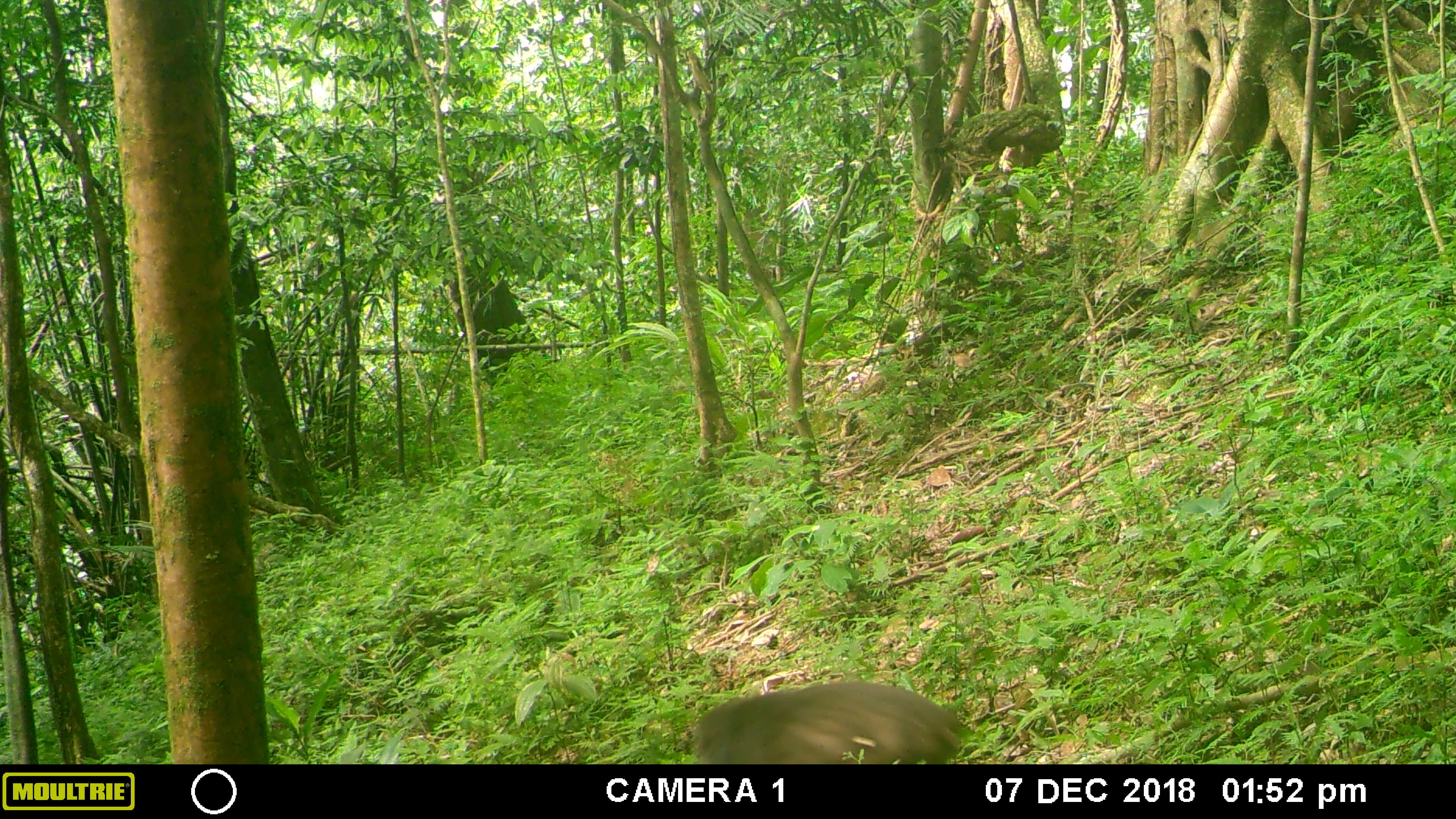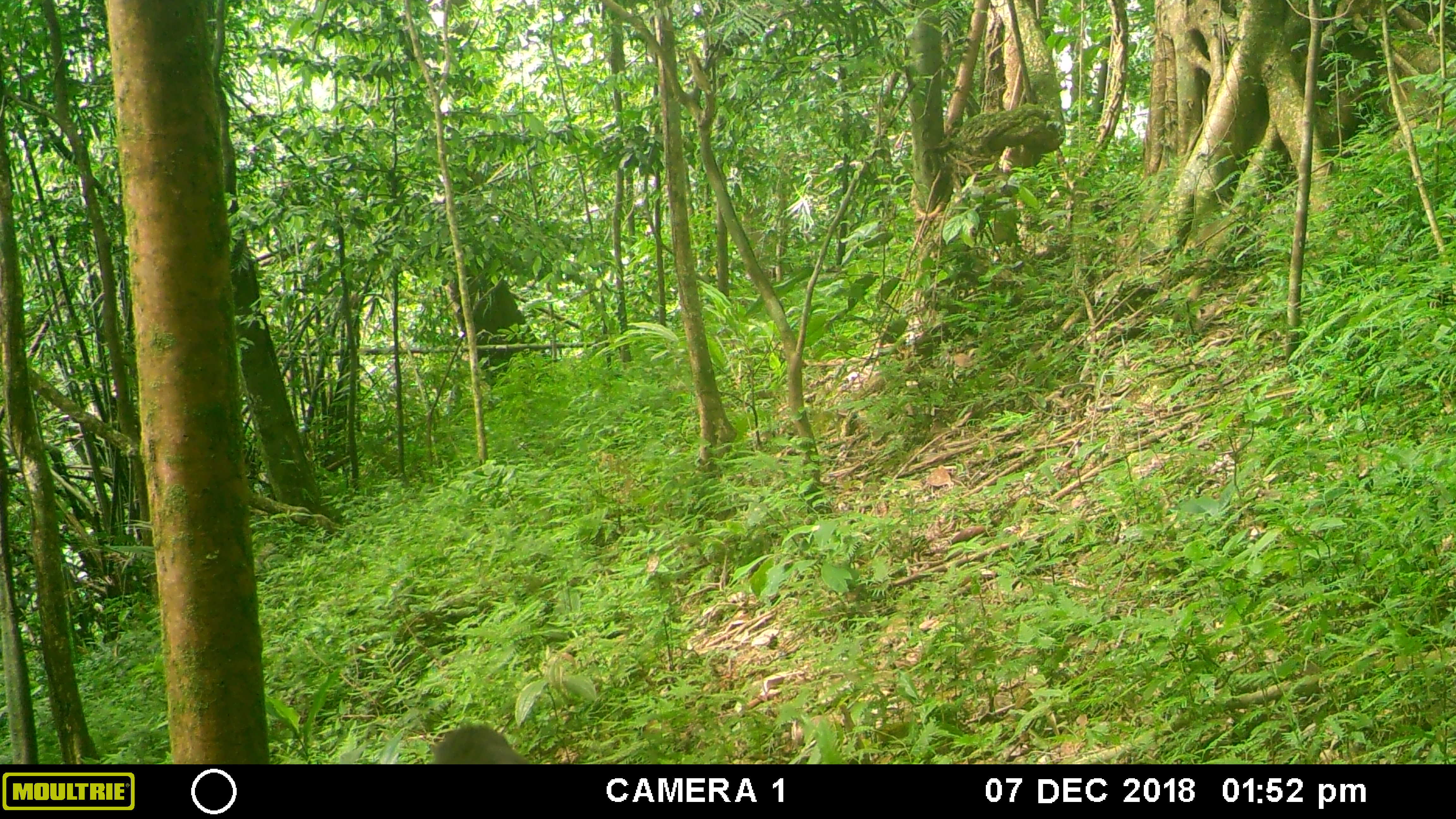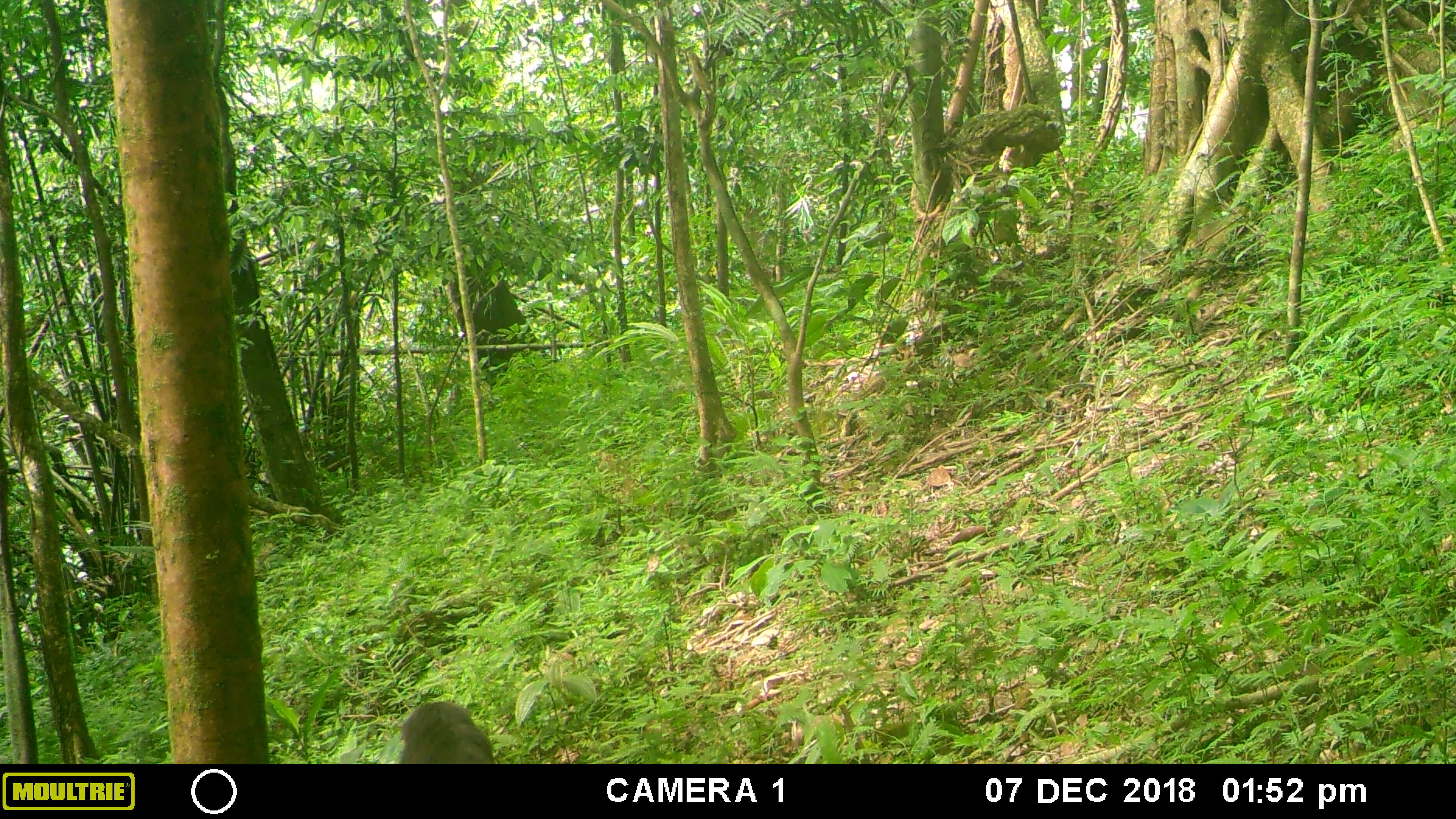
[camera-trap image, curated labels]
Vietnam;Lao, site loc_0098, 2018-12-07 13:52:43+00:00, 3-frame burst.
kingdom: Animalia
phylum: Chordata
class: Mammalia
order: Primates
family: Cercopithecidae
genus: Macaca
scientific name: Macaca arctoides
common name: stump-tailed macaque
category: stump tailed macaque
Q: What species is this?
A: Stump tailed macaque (stump-tailed macaque) (Macaca arctoides).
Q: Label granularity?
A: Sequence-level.